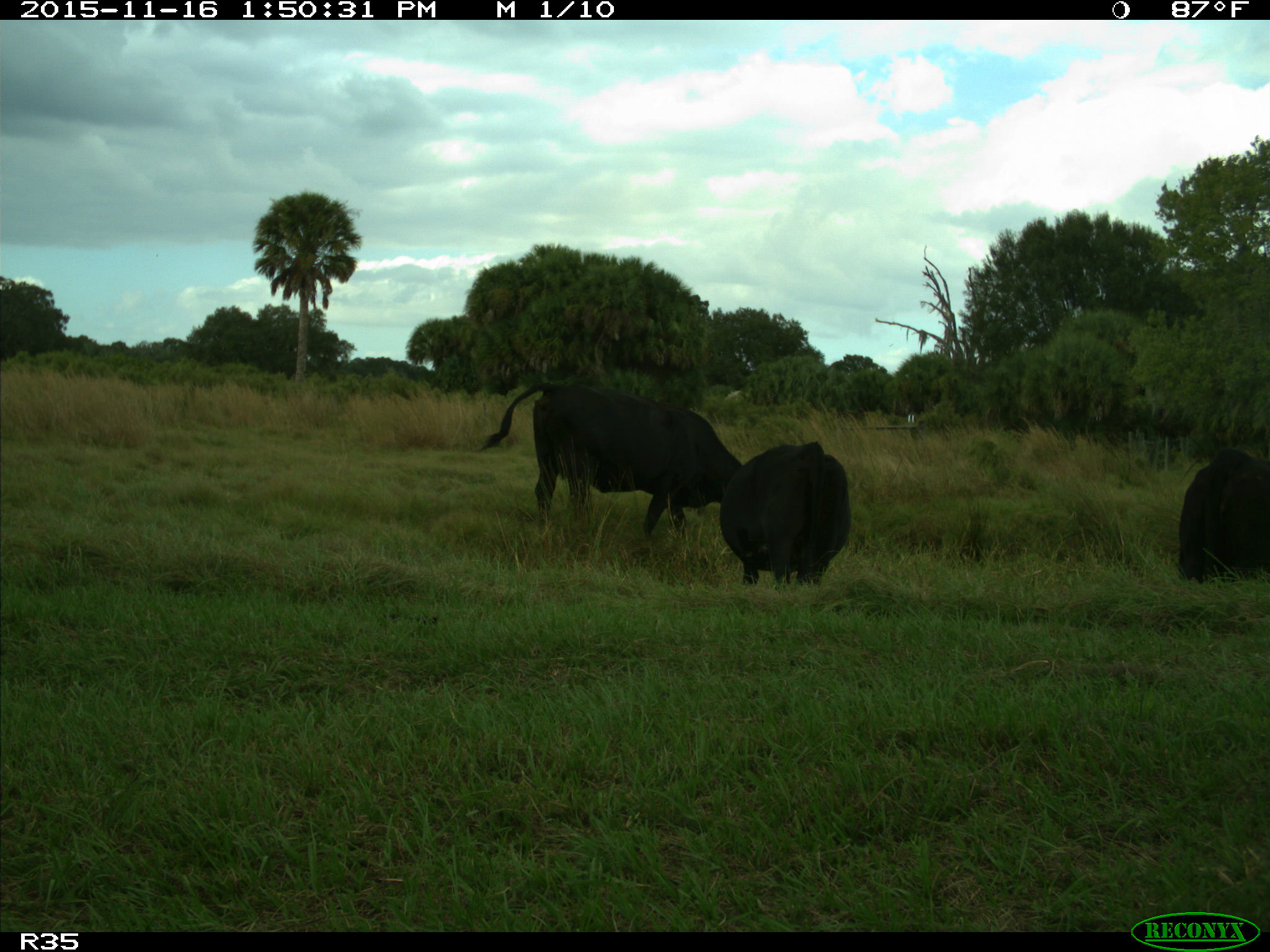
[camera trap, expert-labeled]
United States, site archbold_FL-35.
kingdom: Animalia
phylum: Chordata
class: Mammalia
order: Artiodactyla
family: Bovidae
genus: Bos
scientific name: Bos taurus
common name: domestic cow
Bos taurus (domestic cow).